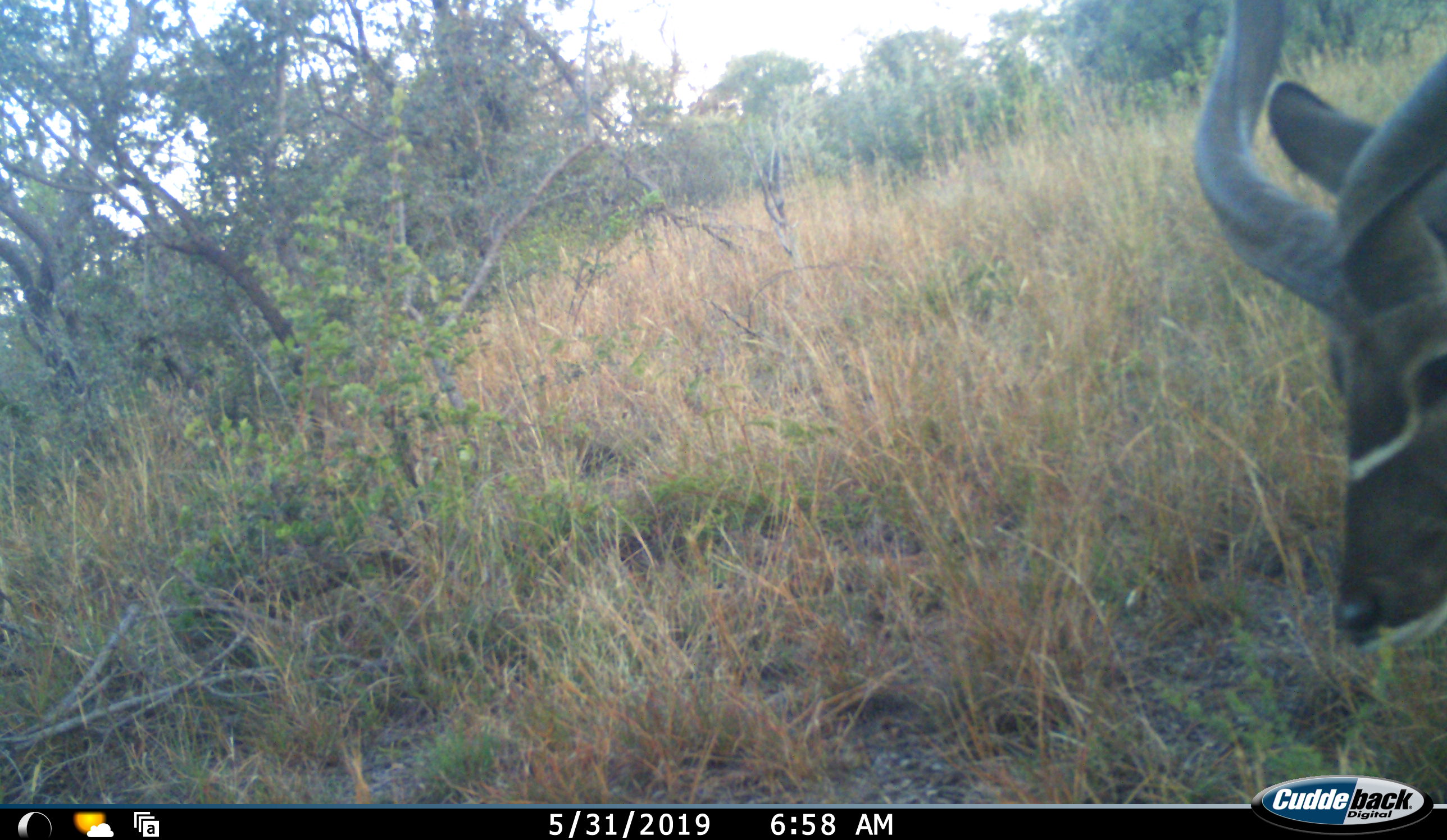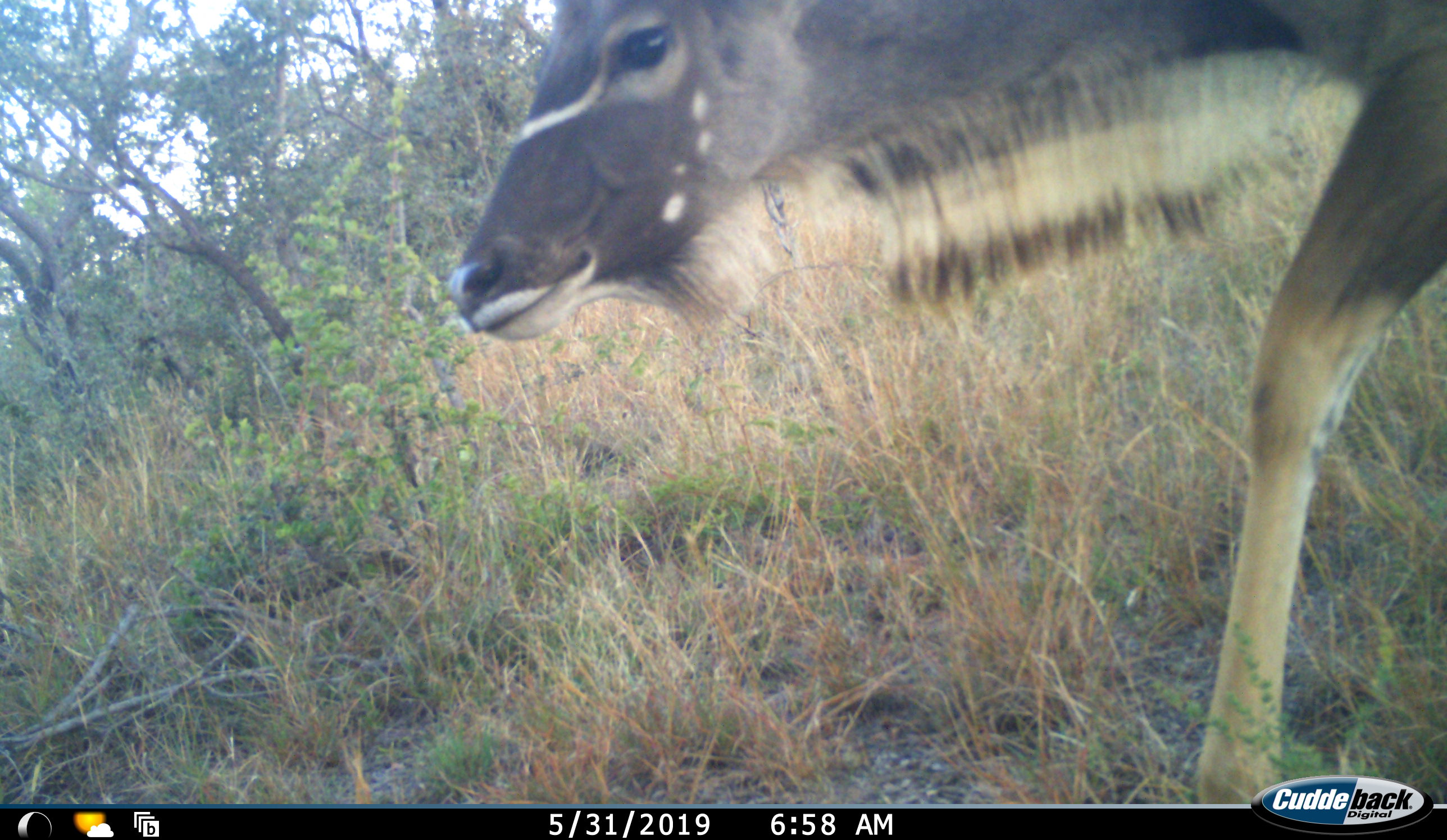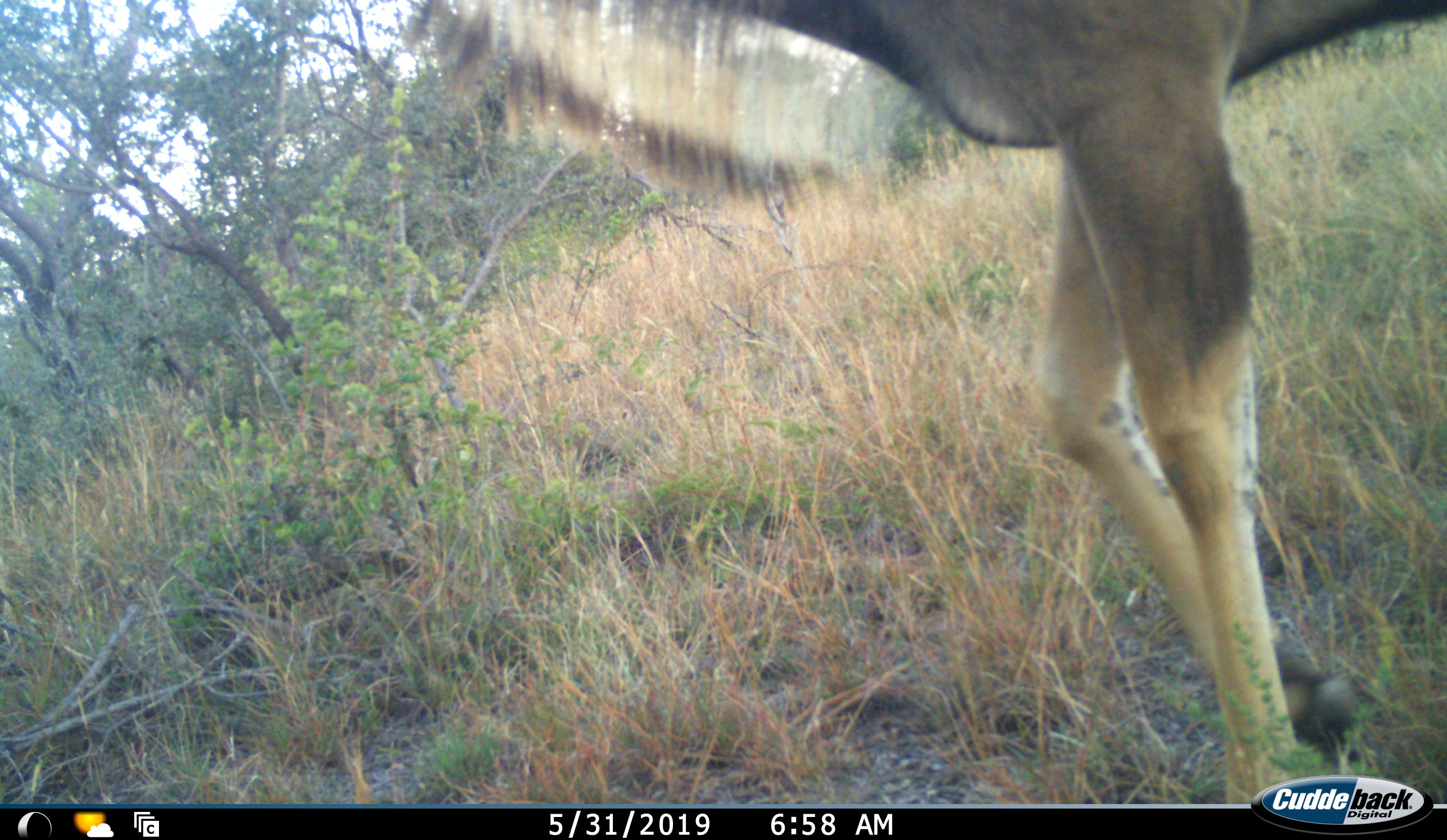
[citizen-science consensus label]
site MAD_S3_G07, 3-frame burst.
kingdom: Animalia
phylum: Chordata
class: Mammalia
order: Artiodactyla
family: Bovidae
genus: Tragelaphus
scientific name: Tragelaphus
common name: kudu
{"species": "kudu (Tragelaphus)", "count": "1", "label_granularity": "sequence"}